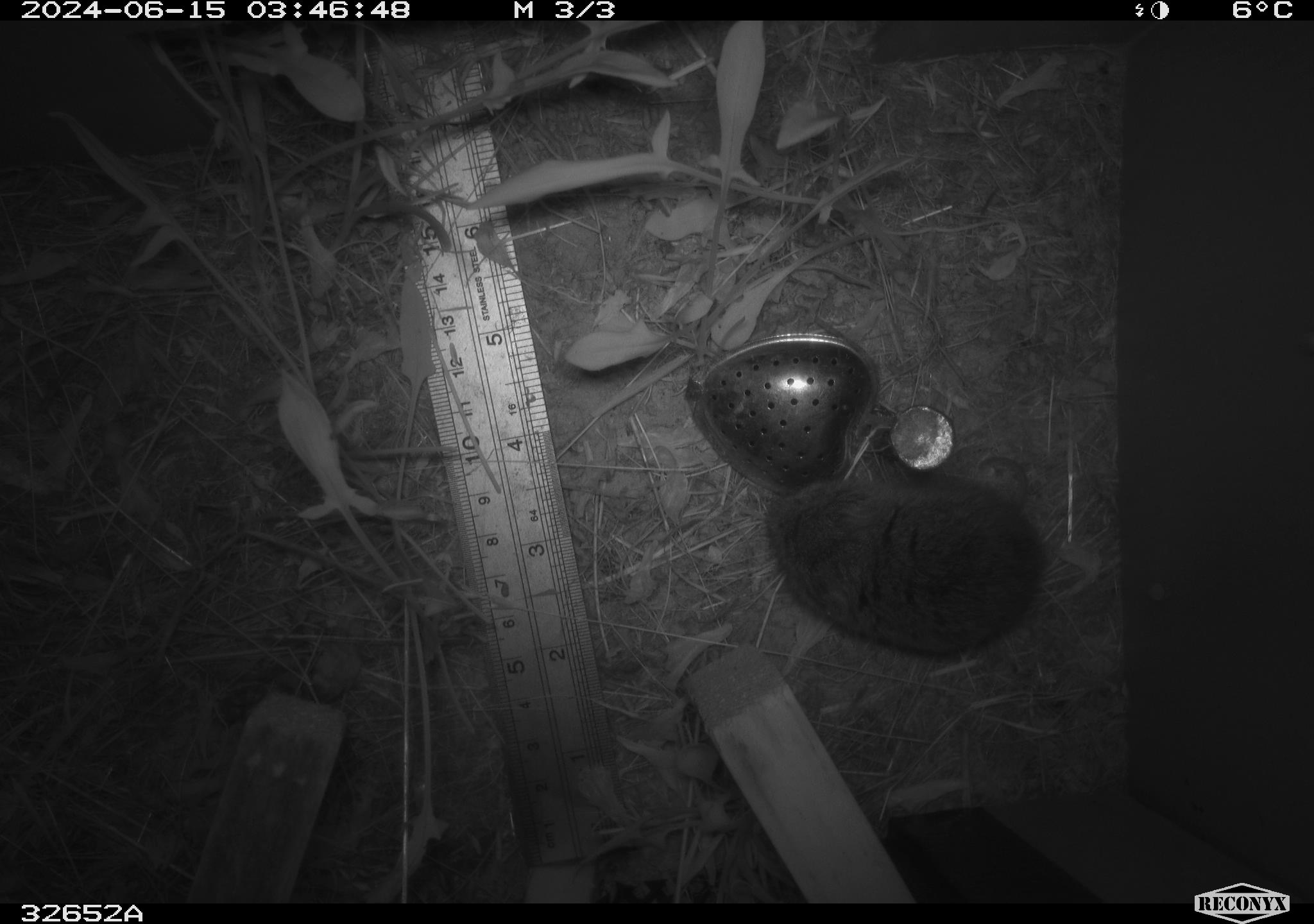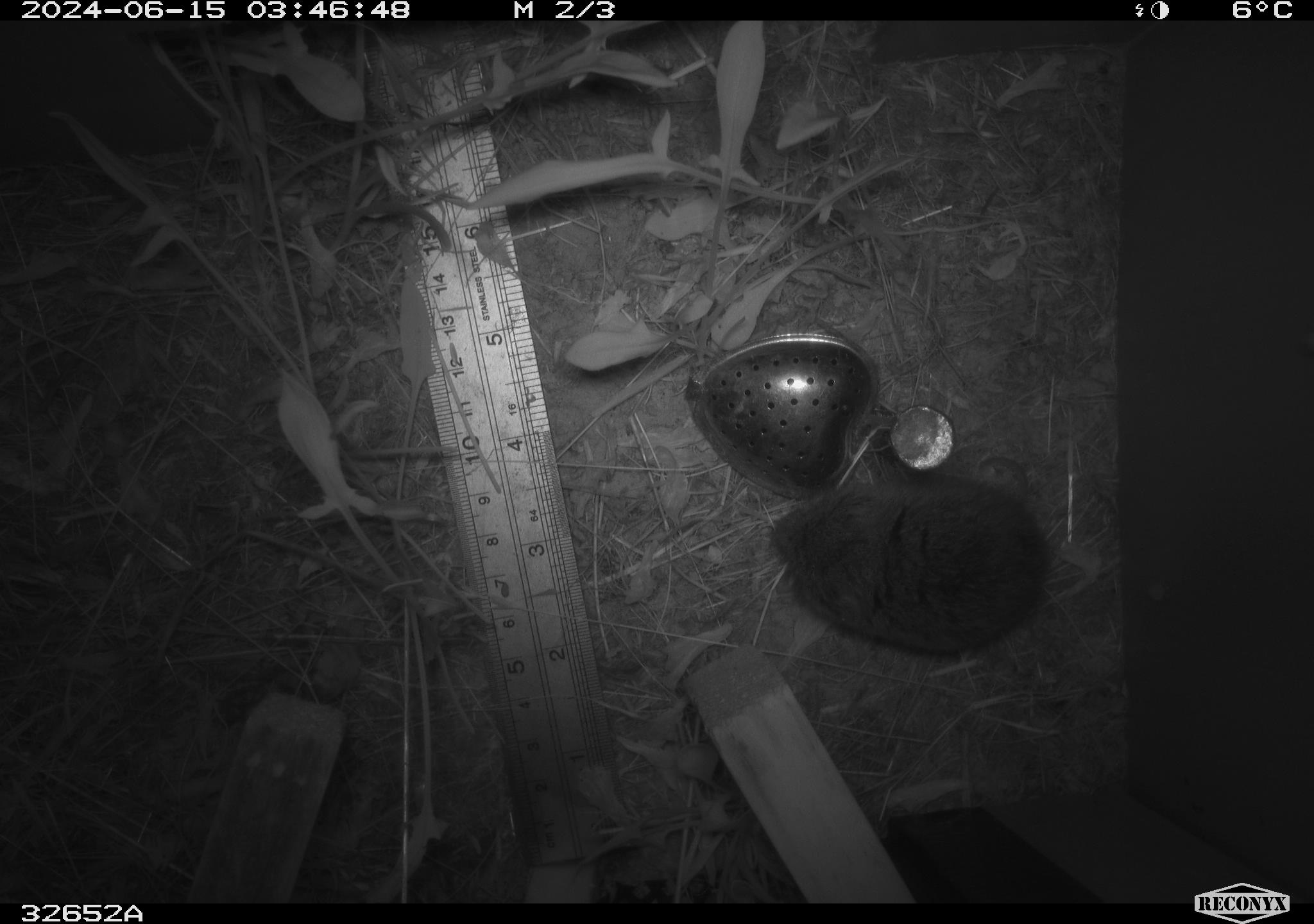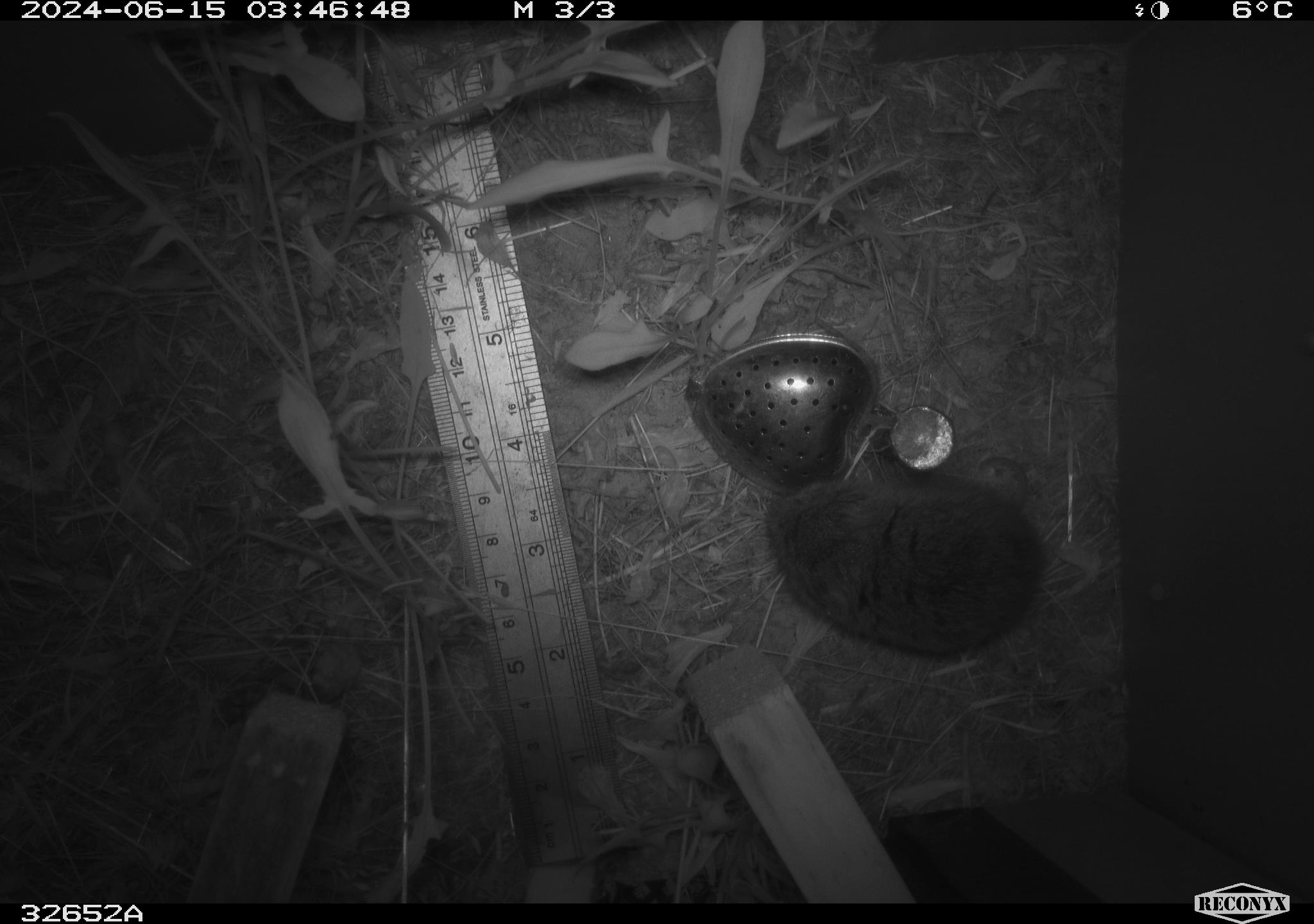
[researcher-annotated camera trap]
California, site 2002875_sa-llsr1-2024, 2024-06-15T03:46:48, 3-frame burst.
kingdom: Animalia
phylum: Chordata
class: Mammalia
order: Rodentia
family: Cricetidae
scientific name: Arvicolinae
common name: voles, lemmings, and muskrats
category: arvicolinae subfamily